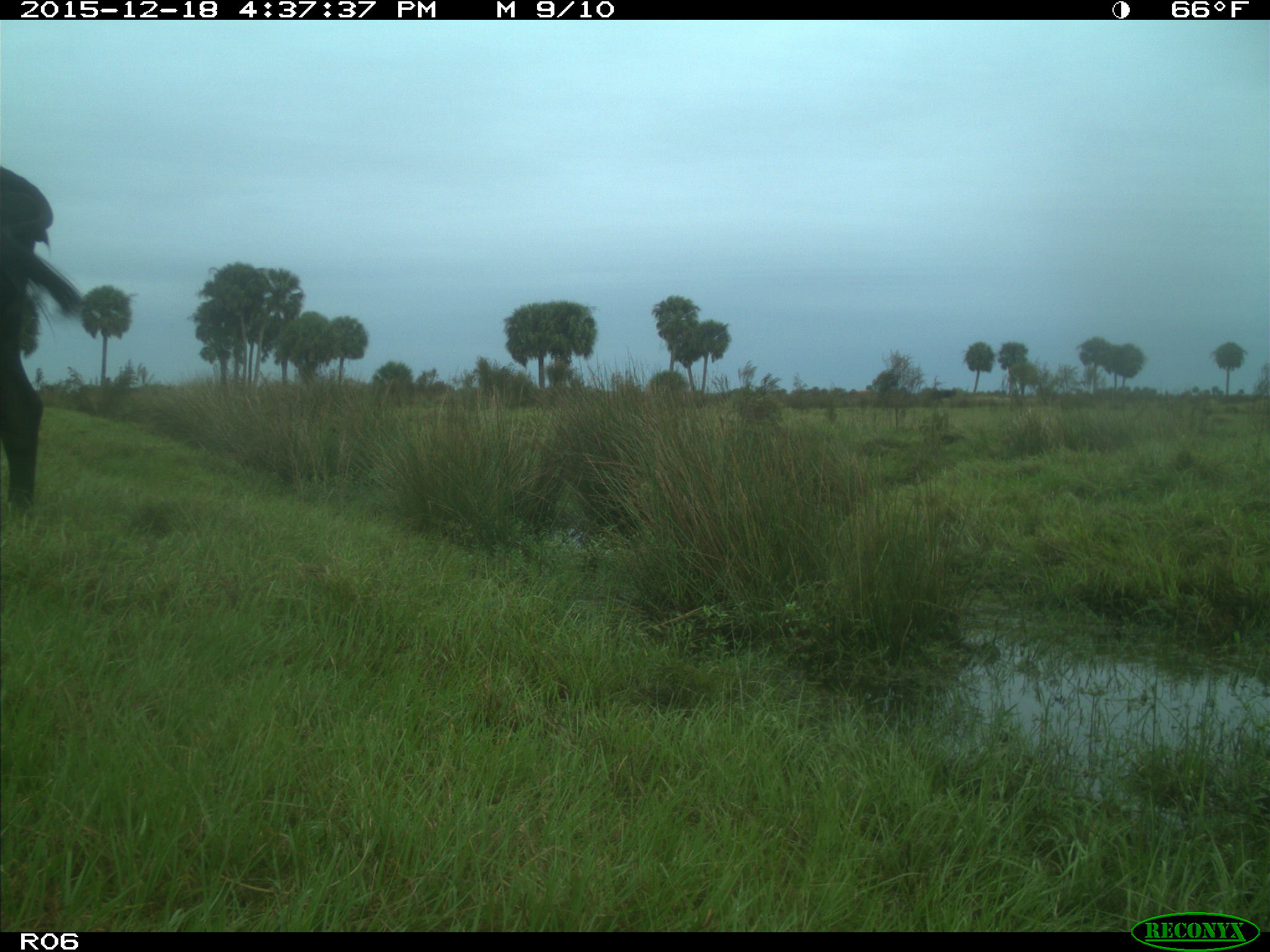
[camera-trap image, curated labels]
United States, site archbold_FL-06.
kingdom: Animalia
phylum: Chordata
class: Mammalia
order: Artiodactyla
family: Bovidae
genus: Bos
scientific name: Bos taurus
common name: domestic cow